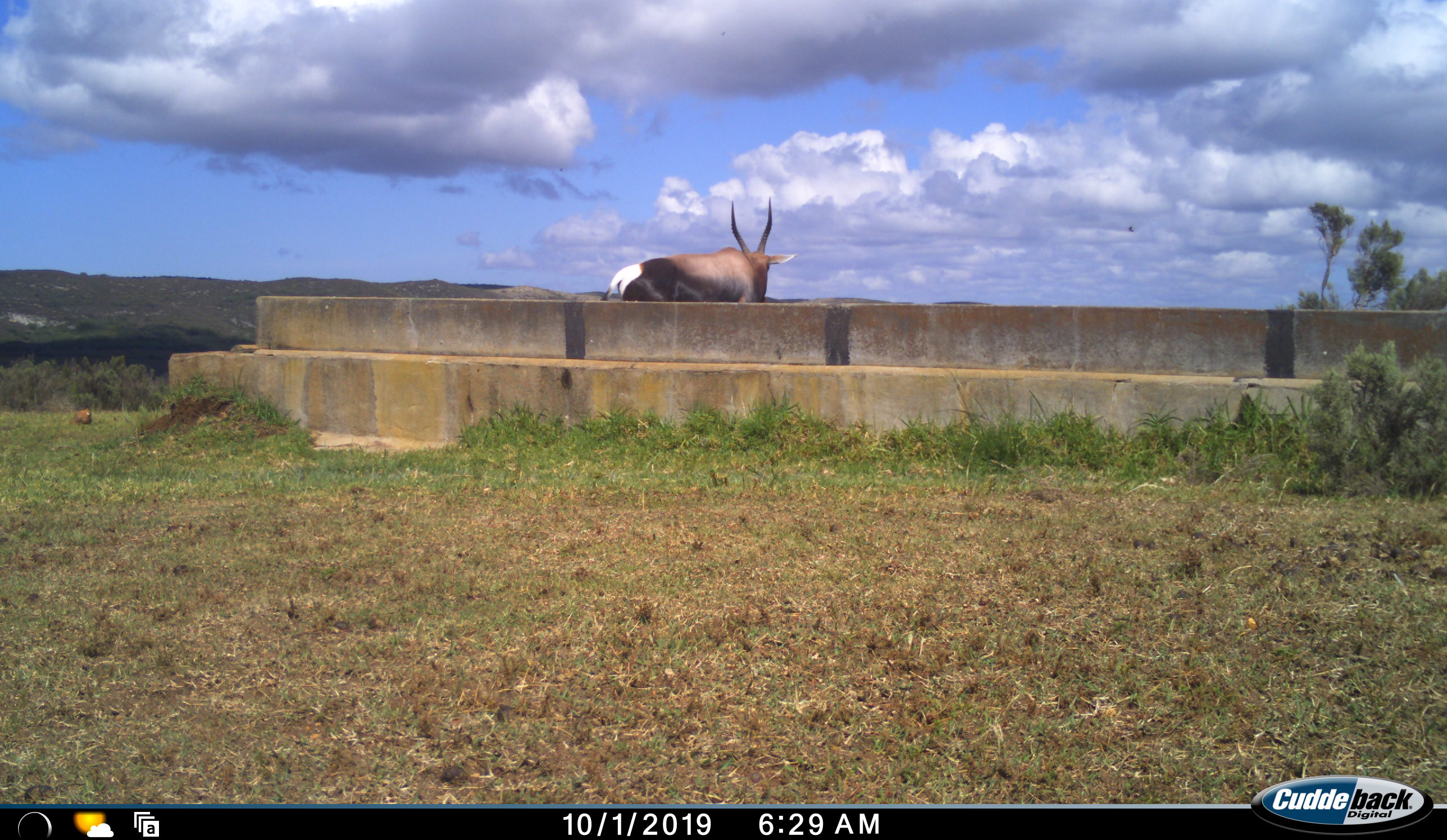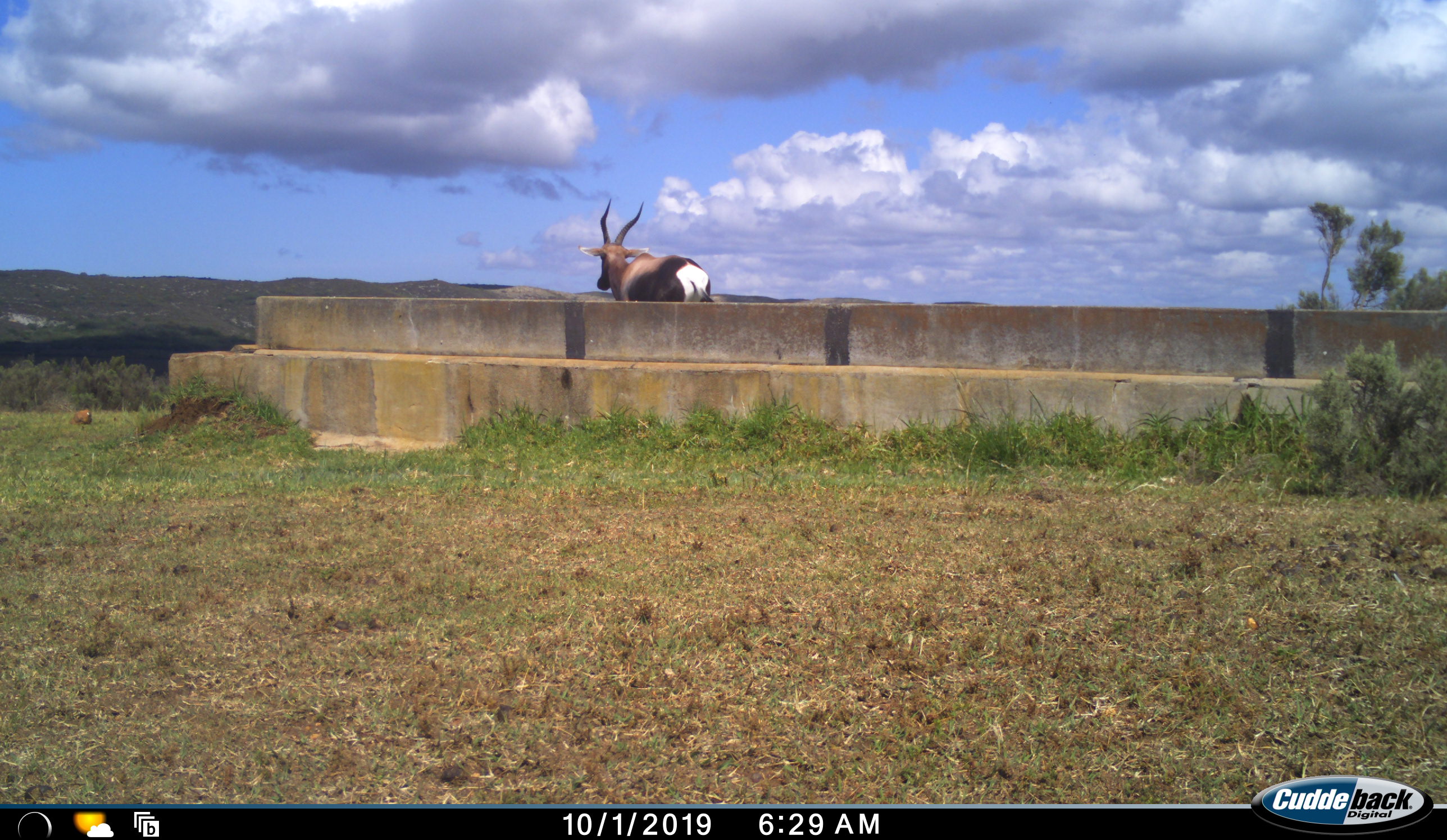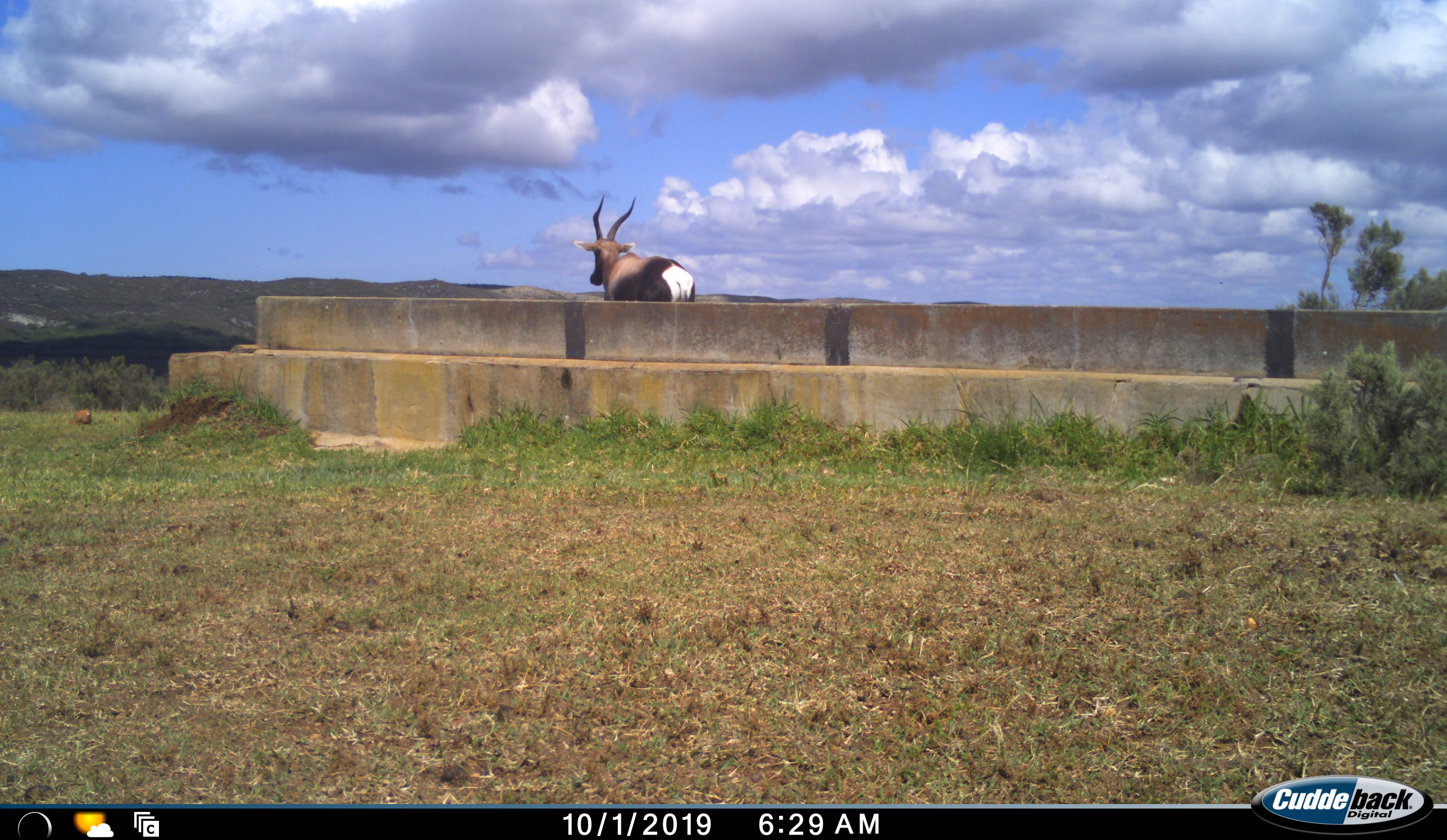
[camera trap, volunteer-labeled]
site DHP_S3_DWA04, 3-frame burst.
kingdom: Animalia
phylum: Chordata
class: Mammalia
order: Artiodactyla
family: Bovidae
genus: Damaliscus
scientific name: Damaliscus pygargus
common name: bontebok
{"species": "bontebok (Damaliscus pygargus)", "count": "1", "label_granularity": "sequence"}